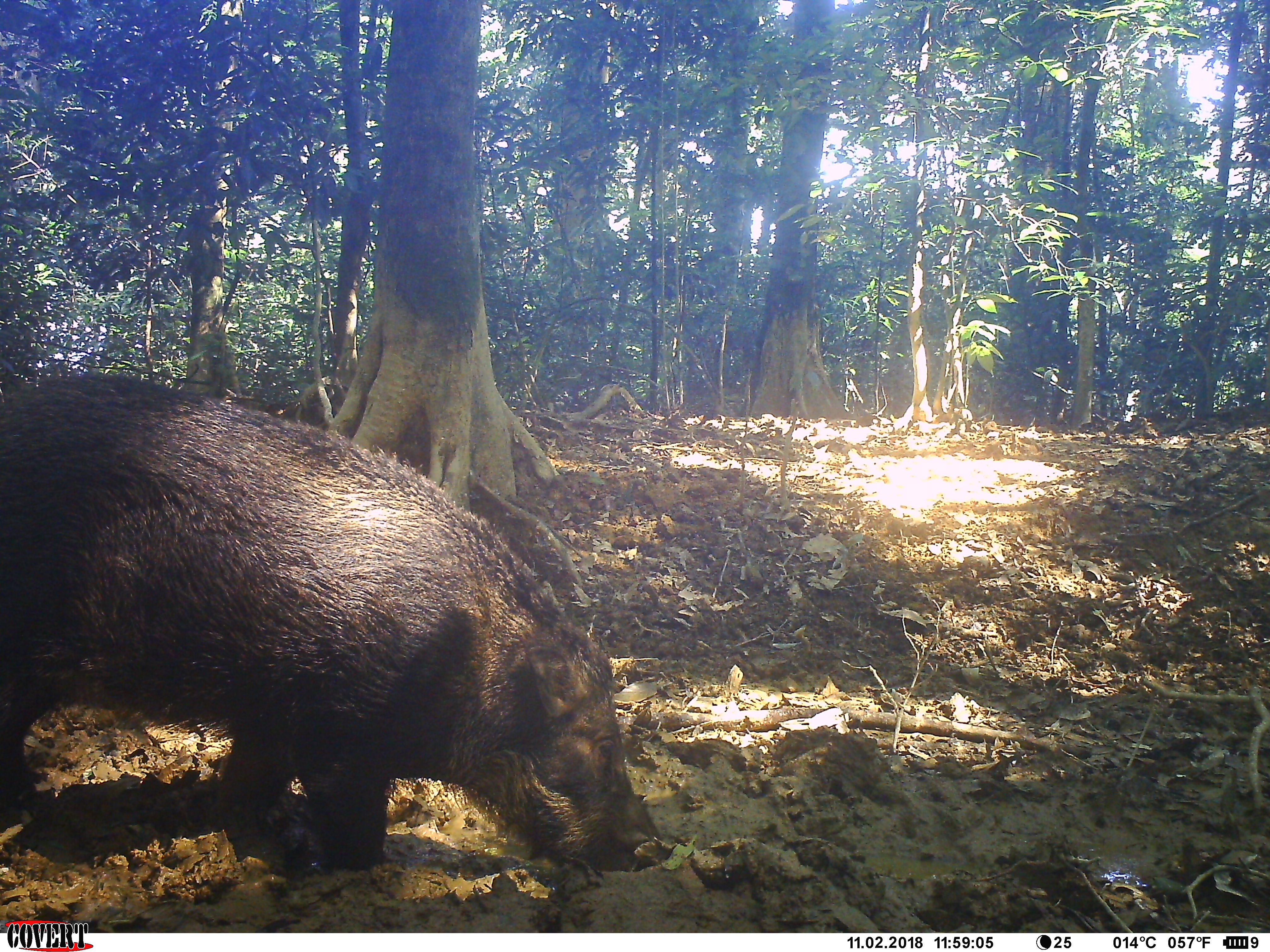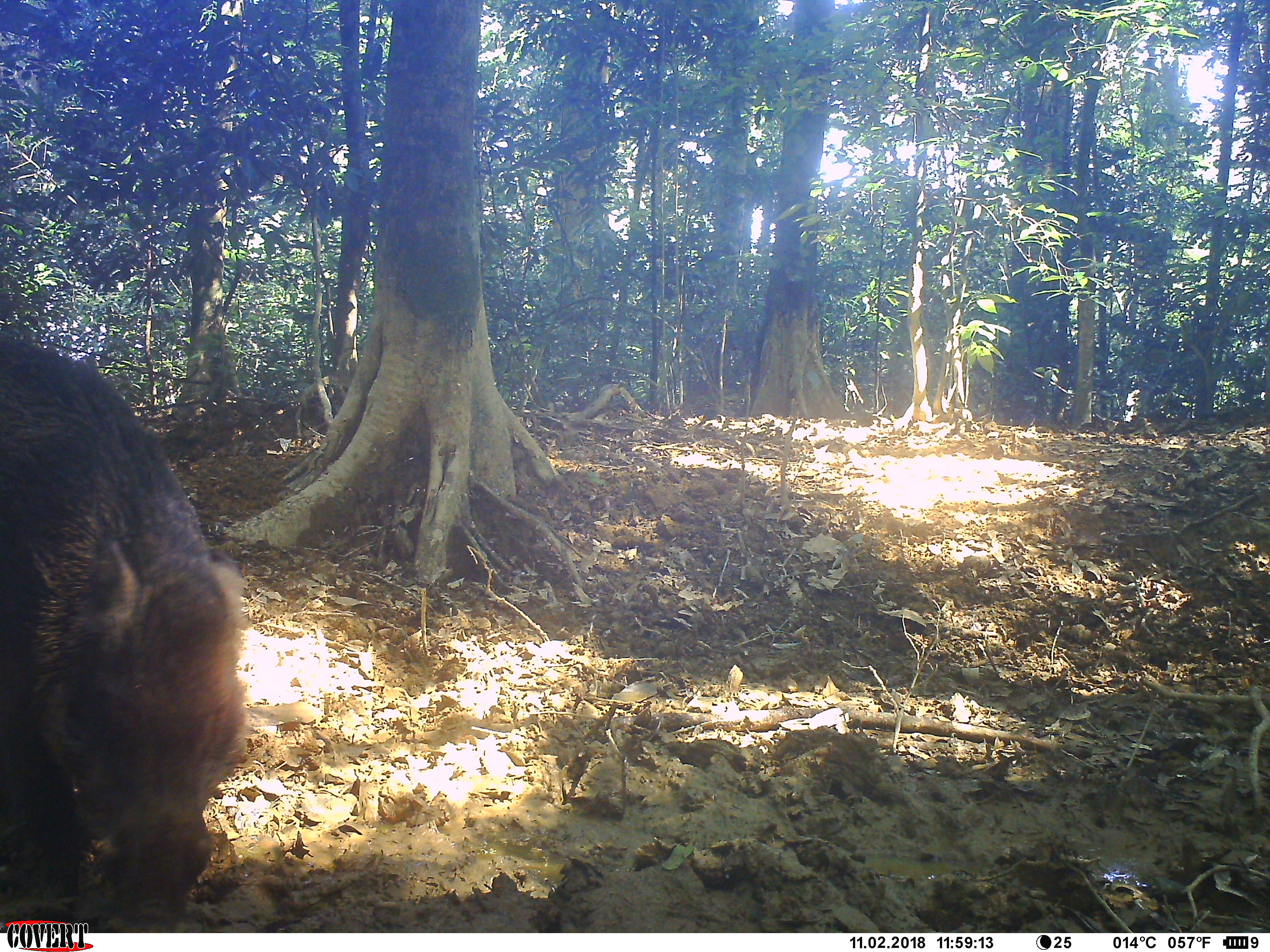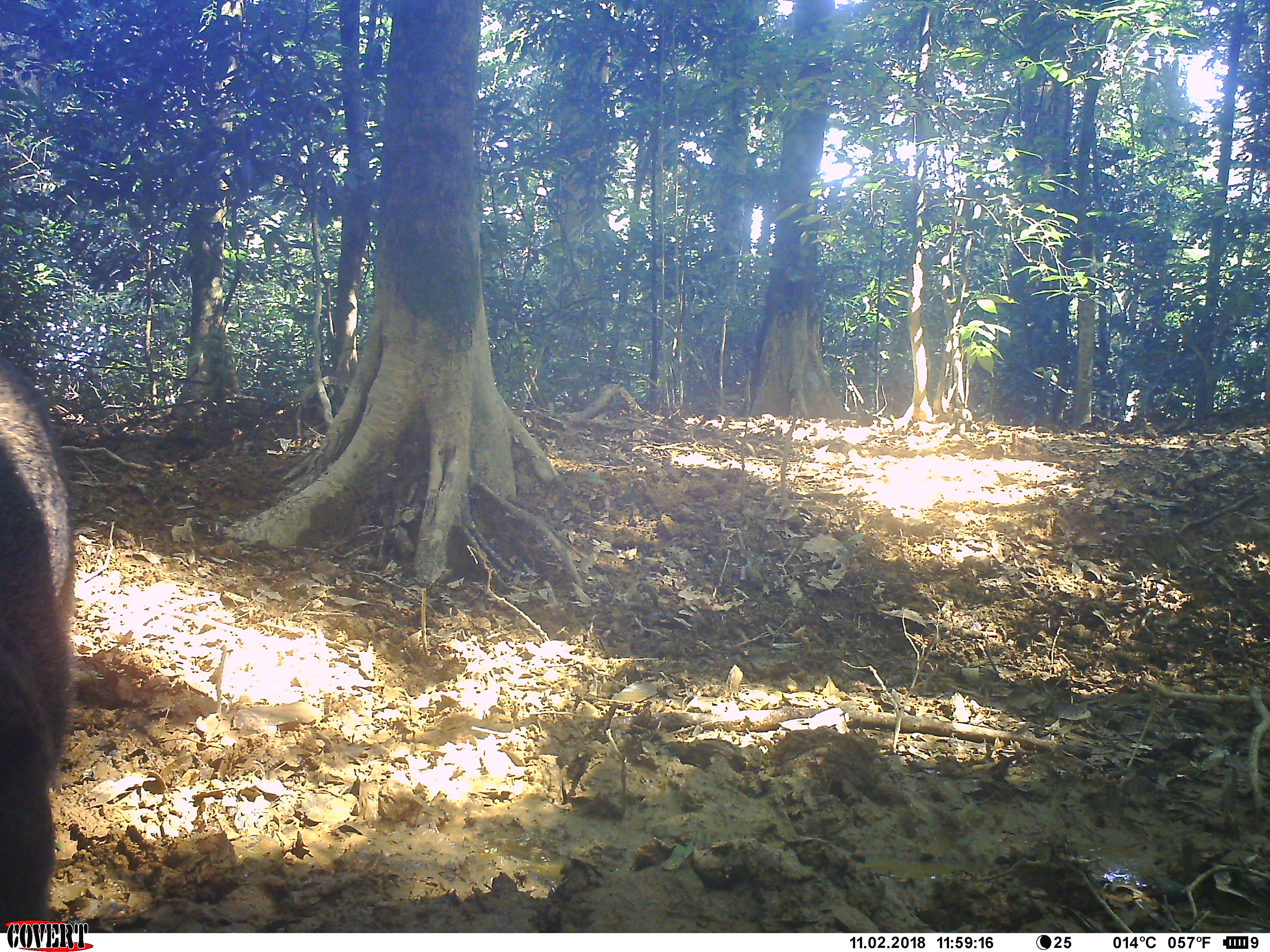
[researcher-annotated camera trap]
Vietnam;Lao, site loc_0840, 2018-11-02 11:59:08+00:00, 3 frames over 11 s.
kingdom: Animalia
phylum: Chordata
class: Mammalia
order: Artiodactyla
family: Suidae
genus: Sus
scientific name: Sus scrofa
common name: eurasian wild pig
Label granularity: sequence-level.